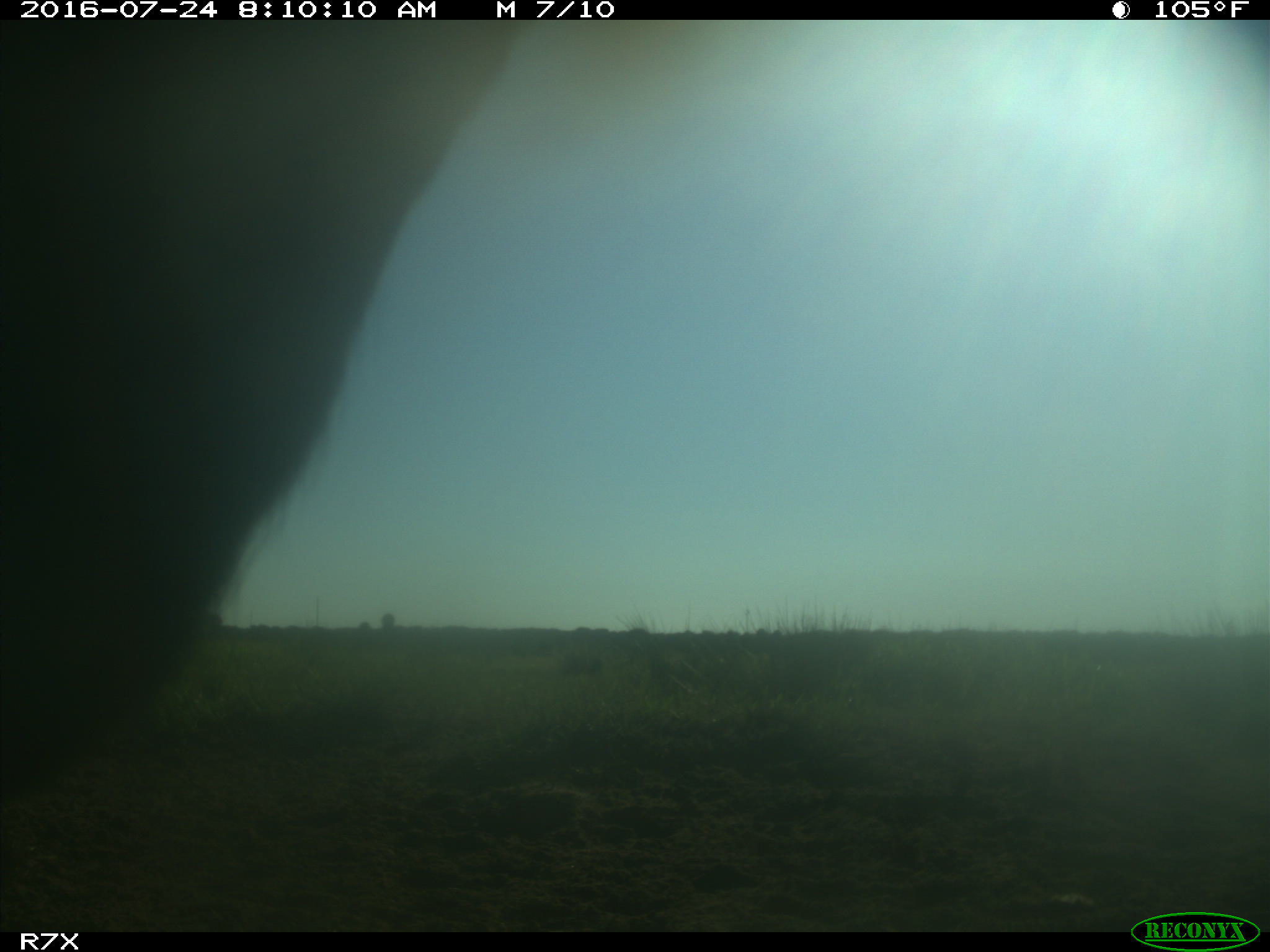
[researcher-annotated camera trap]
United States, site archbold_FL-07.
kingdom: Animalia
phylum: Chordata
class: Mammalia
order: Artiodactyla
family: Bovidae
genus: Bos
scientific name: Bos taurus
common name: domestic cow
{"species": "Bos taurus (domestic cow)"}